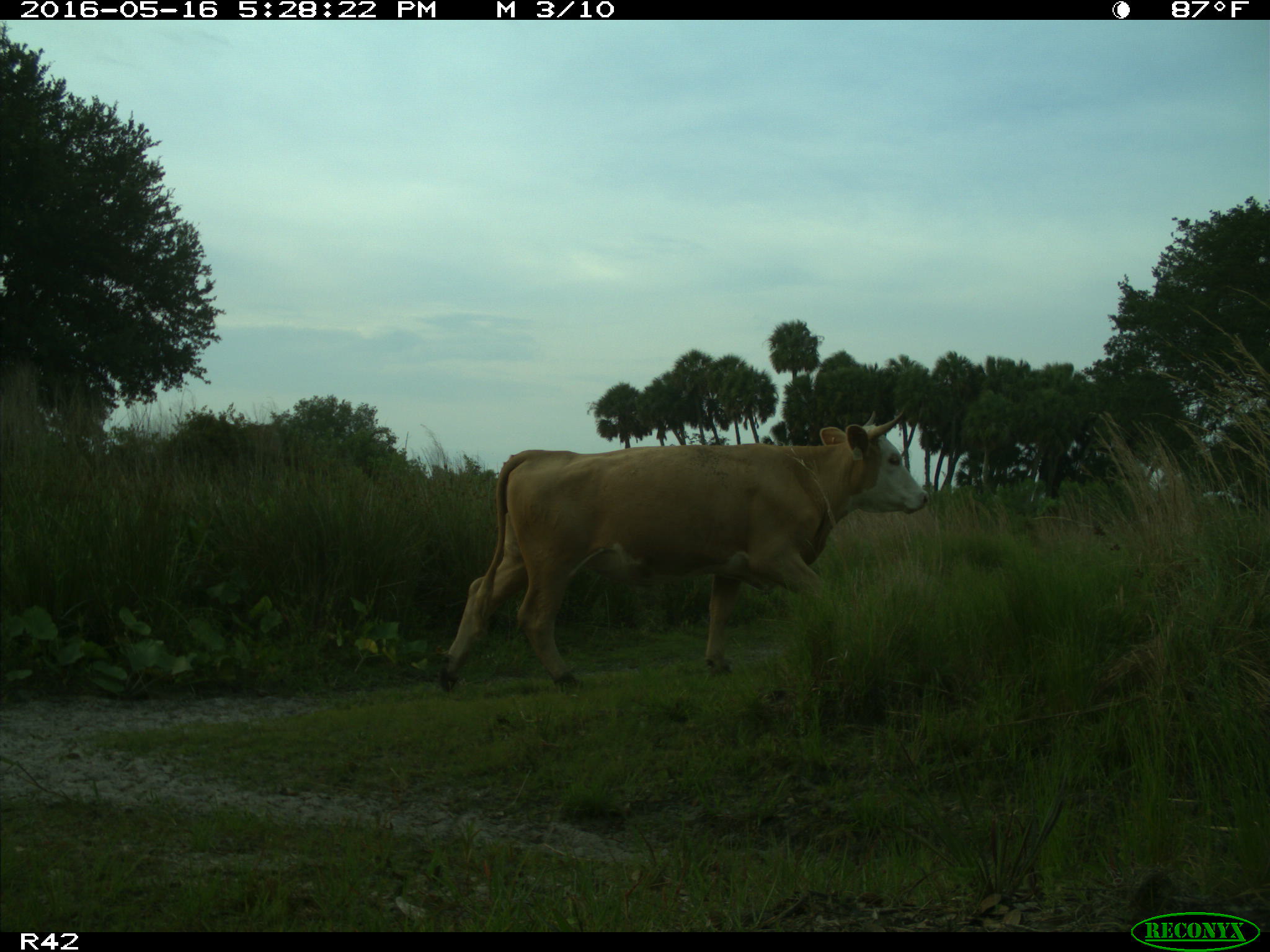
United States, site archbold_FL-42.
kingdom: Animalia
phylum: Chordata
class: Mammalia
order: Artiodactyla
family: Bovidae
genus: Bos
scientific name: Bos taurus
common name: domestic cow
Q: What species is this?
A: Bos taurus (domestic cow).